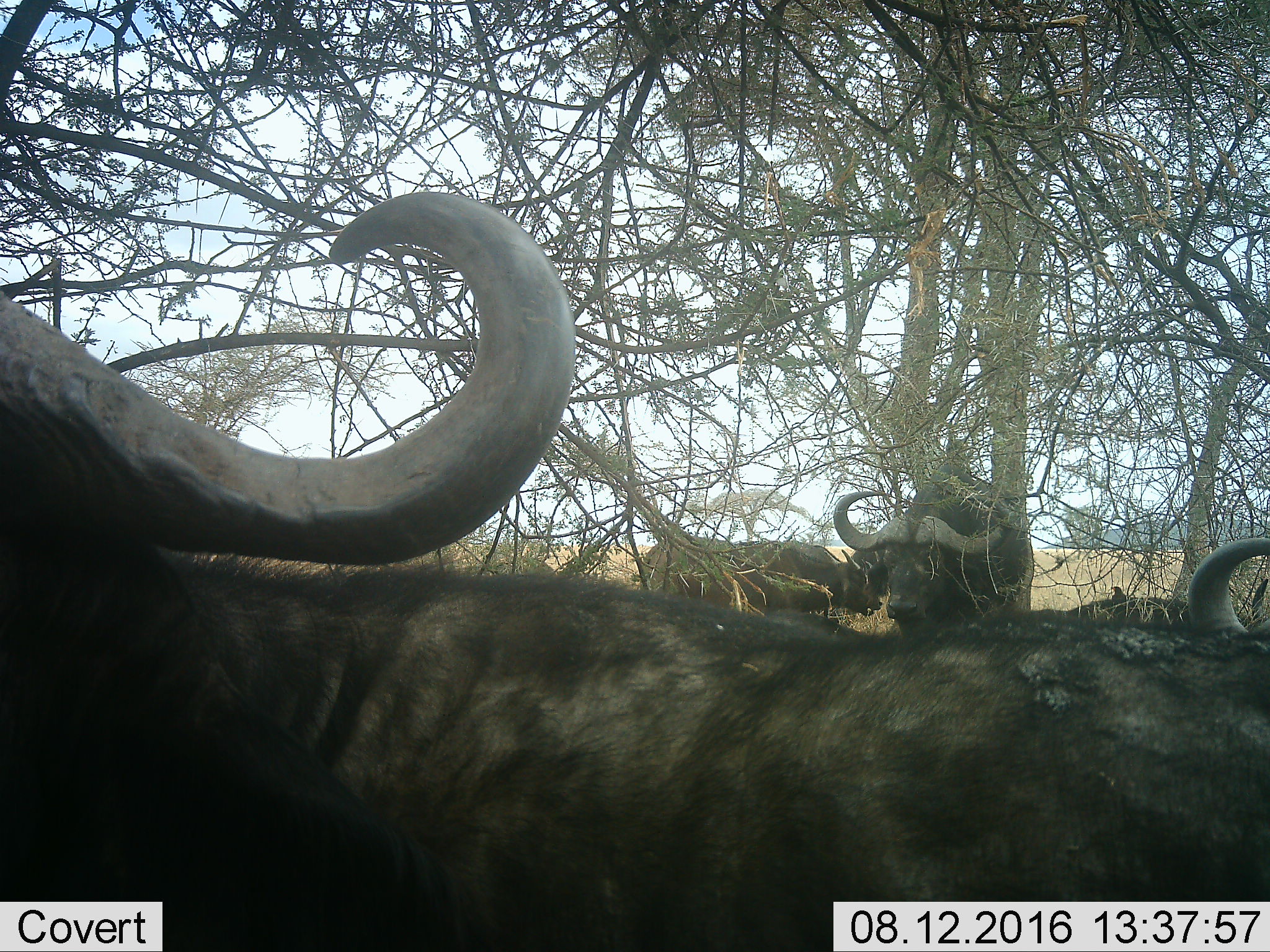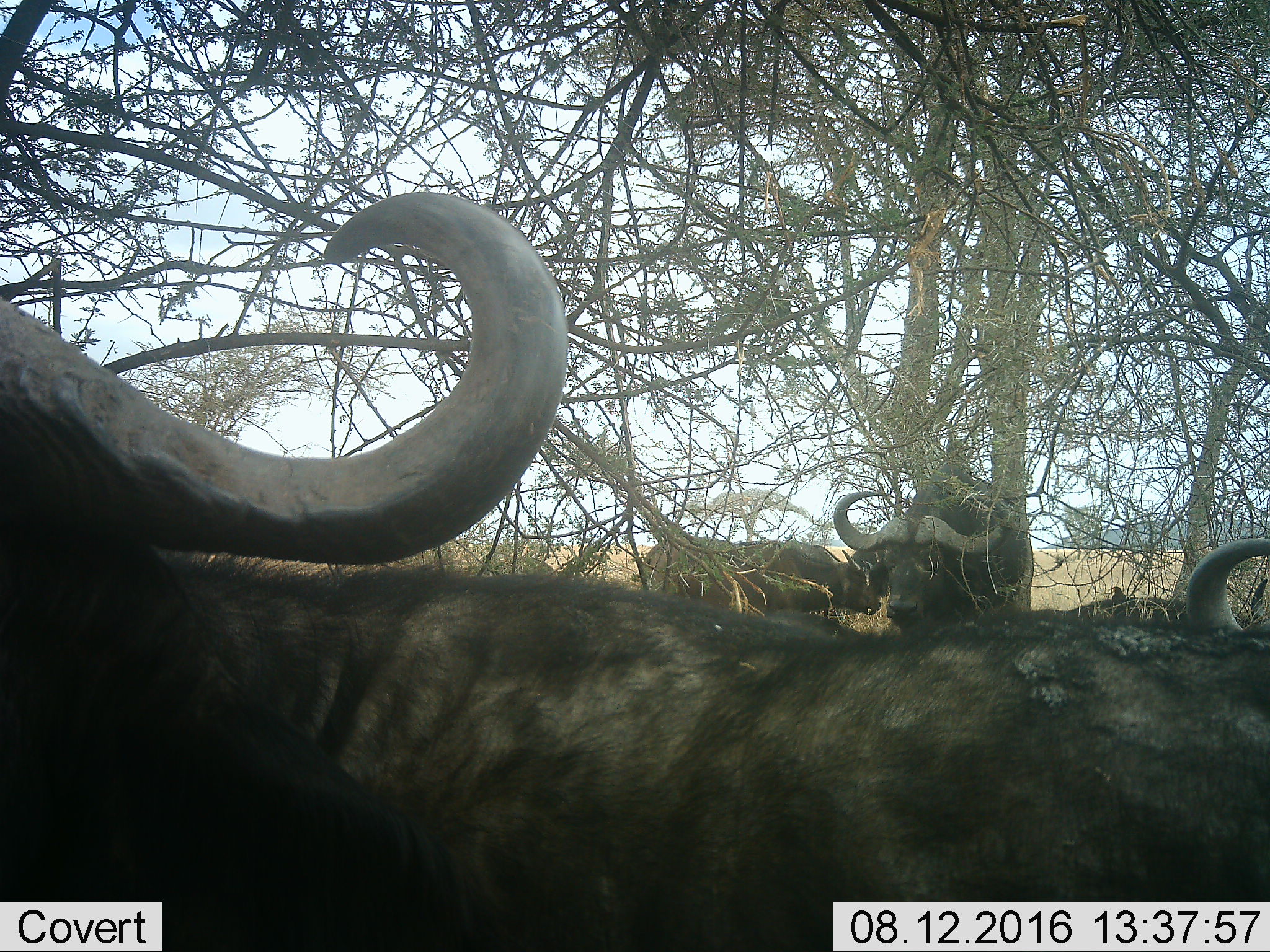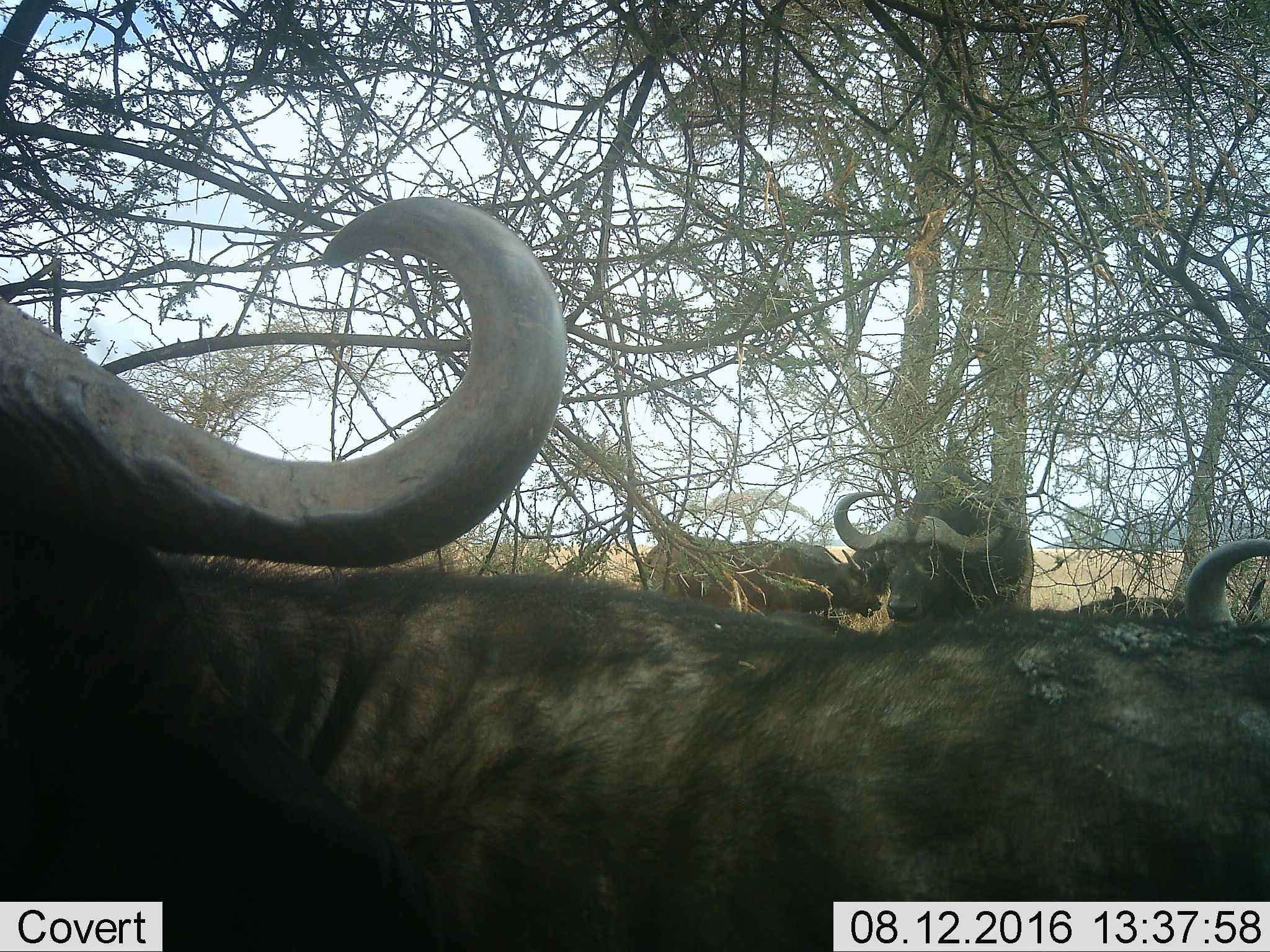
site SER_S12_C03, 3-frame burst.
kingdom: Animalia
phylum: Chordata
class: Mammalia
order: Artiodactyla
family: Bovidae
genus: Syncerus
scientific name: Syncerus caffer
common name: african buffalo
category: buffalo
Buffalo (african buffalo) (Syncerus caffer), count 5. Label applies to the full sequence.